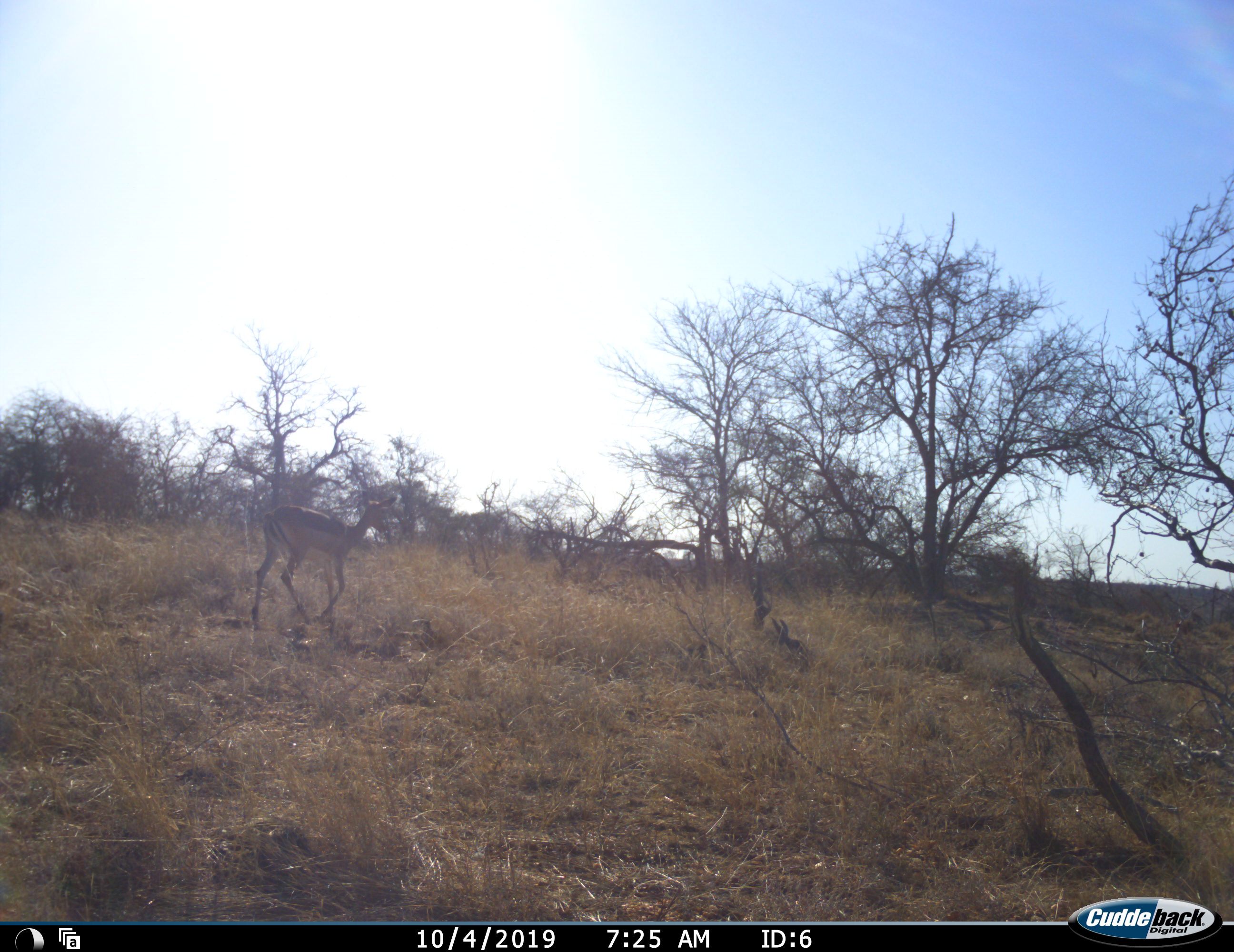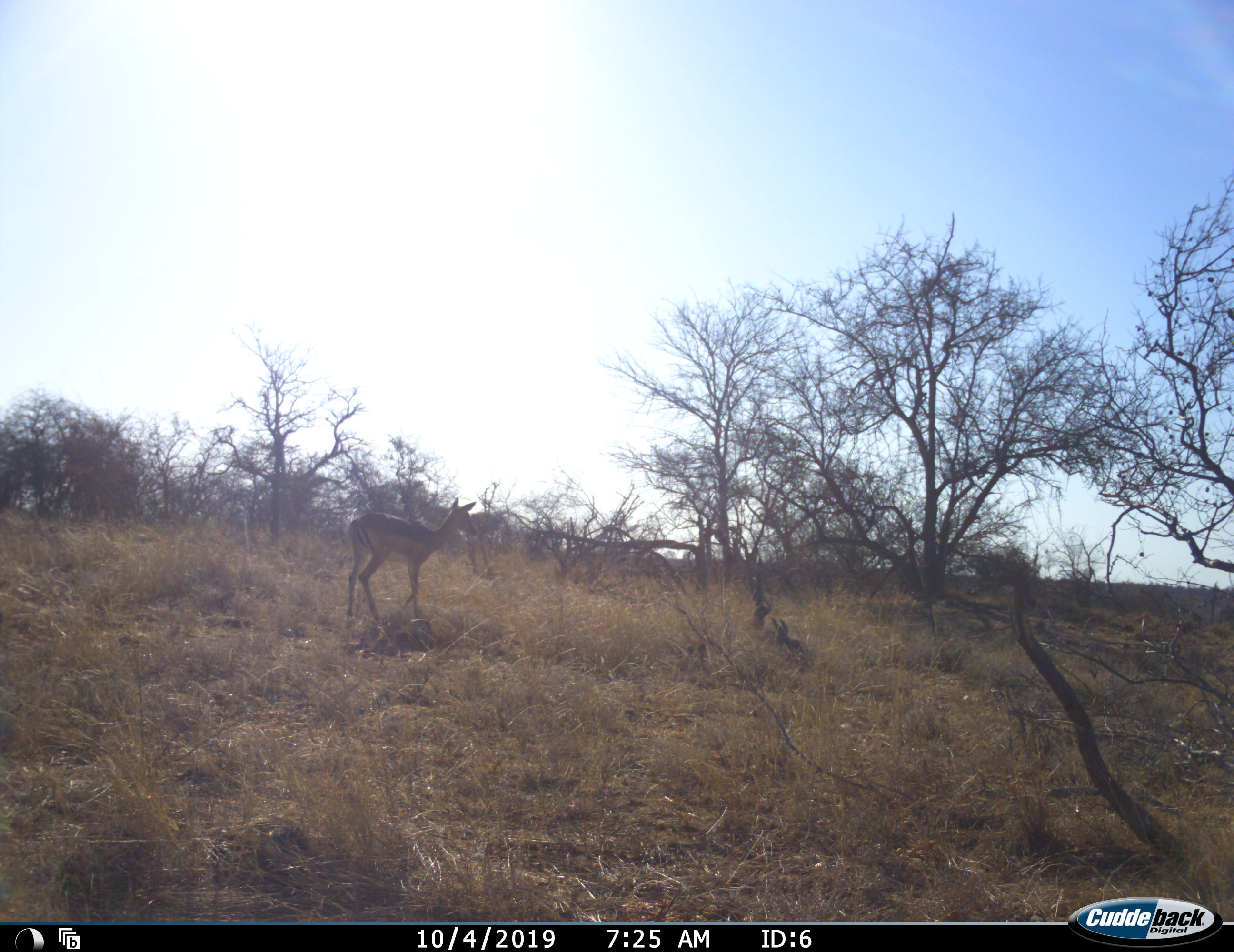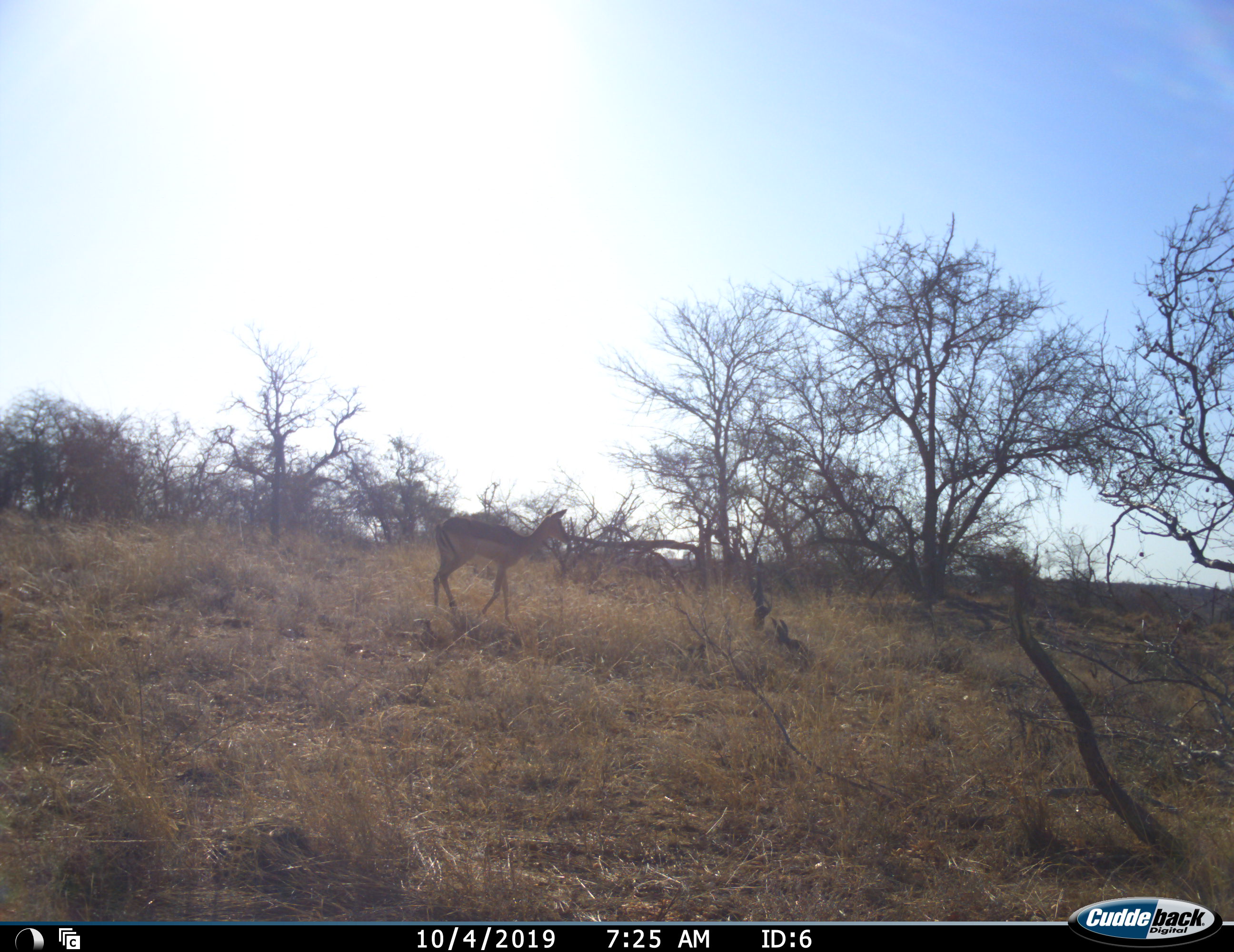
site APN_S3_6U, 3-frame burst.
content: unidentified animal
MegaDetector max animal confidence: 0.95